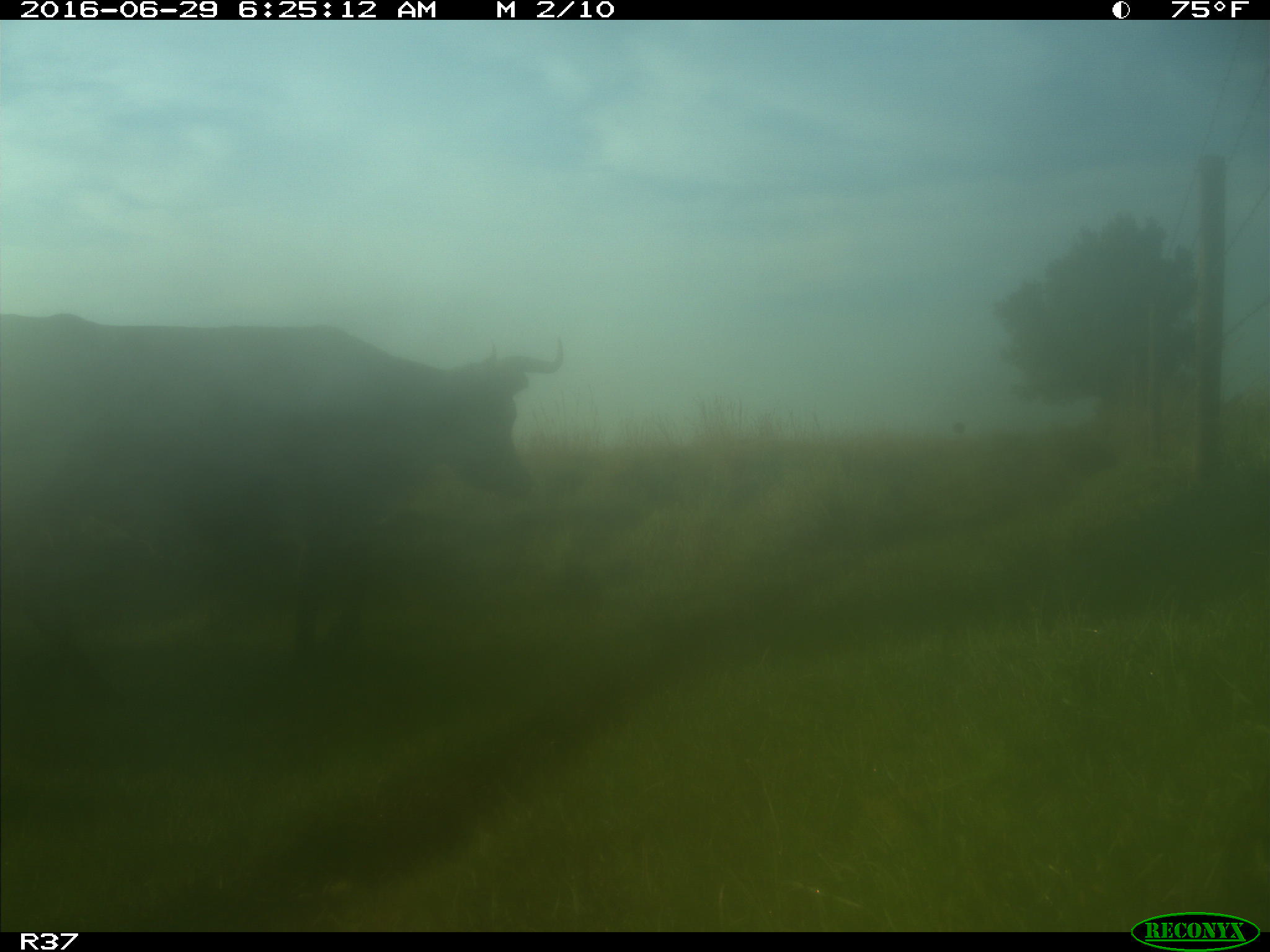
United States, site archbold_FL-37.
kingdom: Animalia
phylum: Chordata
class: Mammalia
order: Artiodactyla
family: Bovidae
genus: Bos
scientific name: Bos taurus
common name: domestic cow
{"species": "Bos taurus (domestic cow)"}